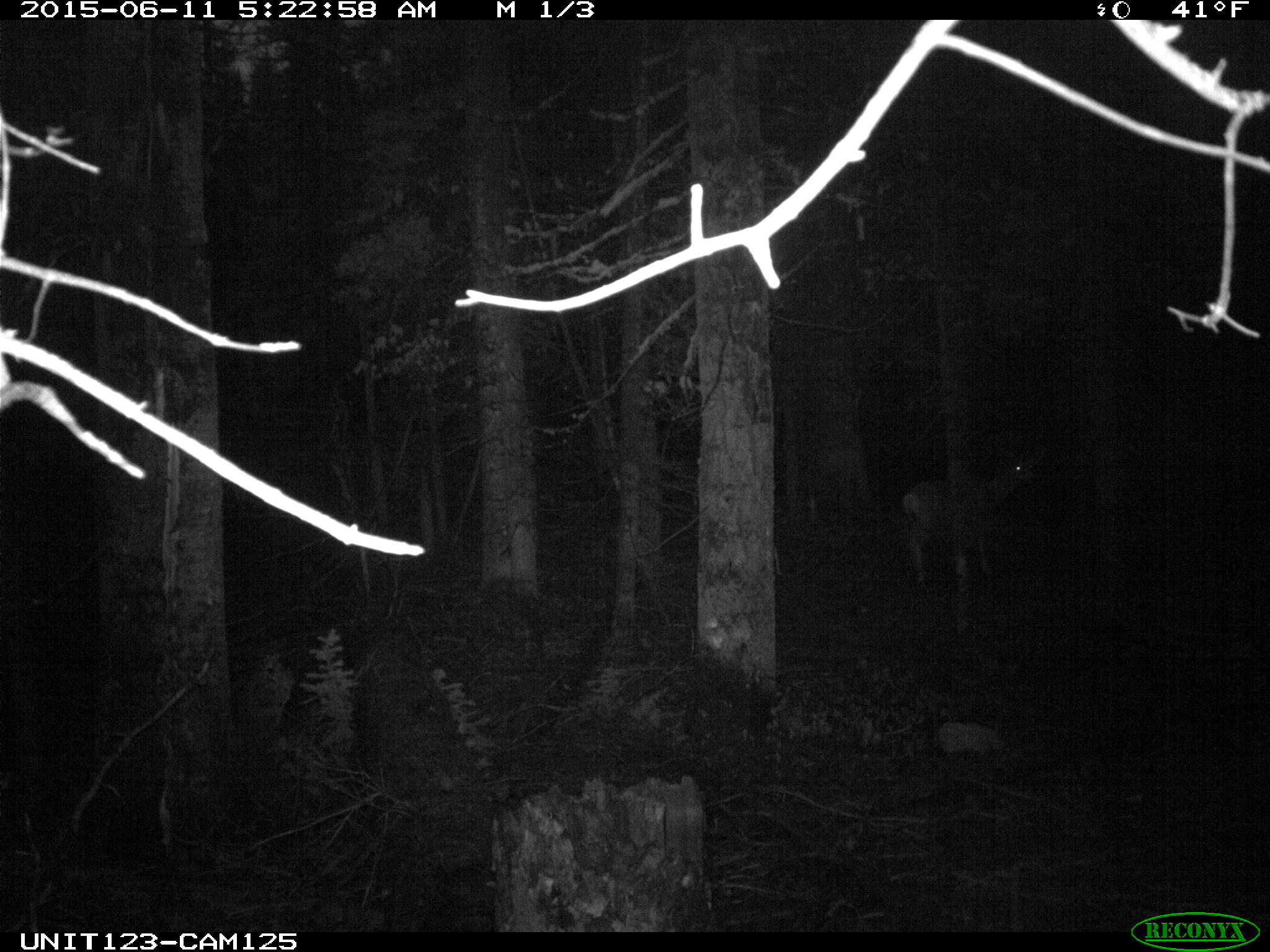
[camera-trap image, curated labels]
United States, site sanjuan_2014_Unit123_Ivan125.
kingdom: Animalia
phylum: Chordata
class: Mammalia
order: Artiodactyla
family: Cervidae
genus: Odocoileus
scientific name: Odocoileus hemionus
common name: mule deer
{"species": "Odocoileus hemionus (mule deer)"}